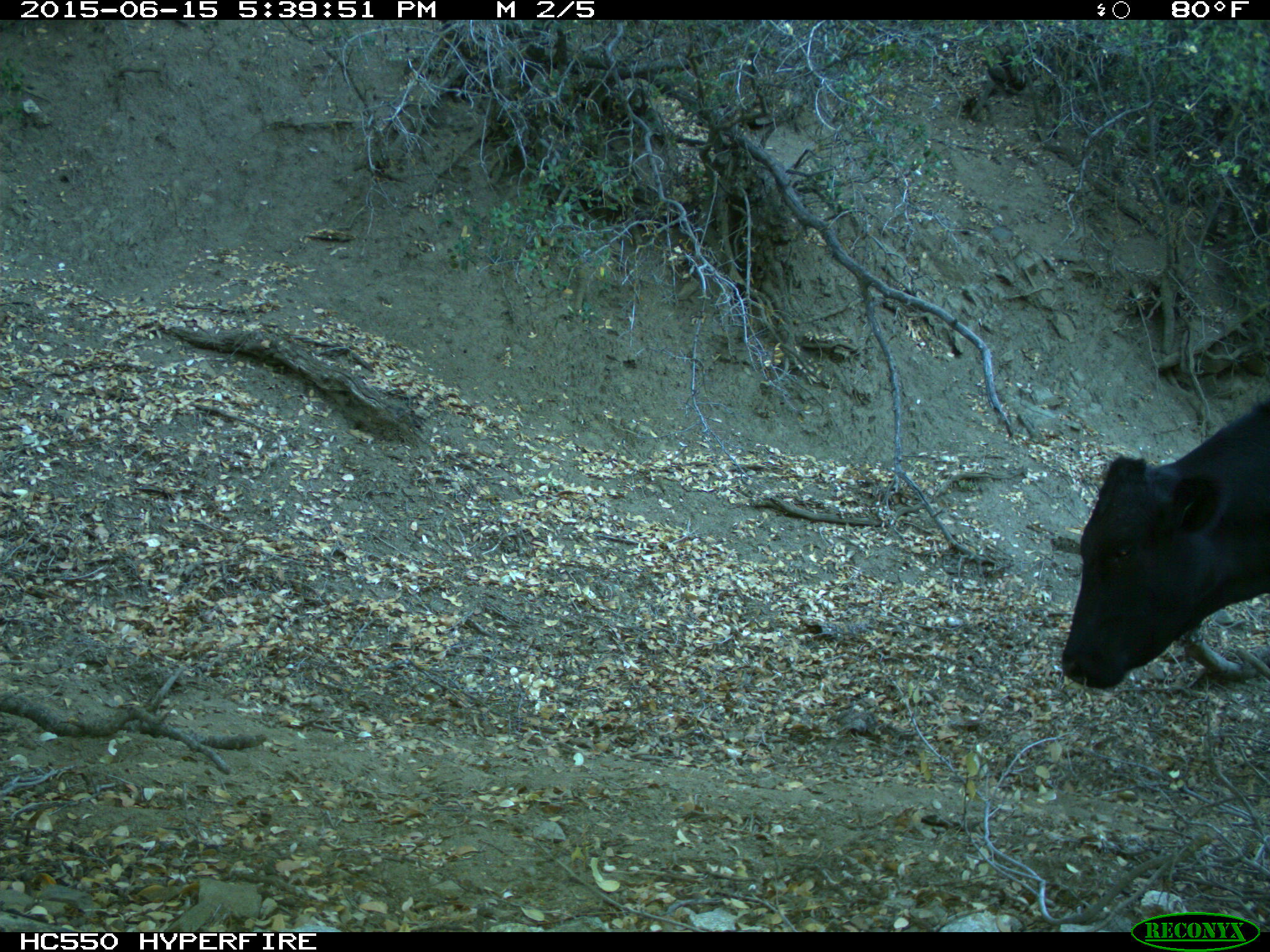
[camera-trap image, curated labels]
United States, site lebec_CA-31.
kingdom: Animalia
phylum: Chordata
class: Mammalia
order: Artiodactyla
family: Bovidae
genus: Bos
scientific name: Bos taurus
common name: domestic cow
Bos taurus (domestic cow).